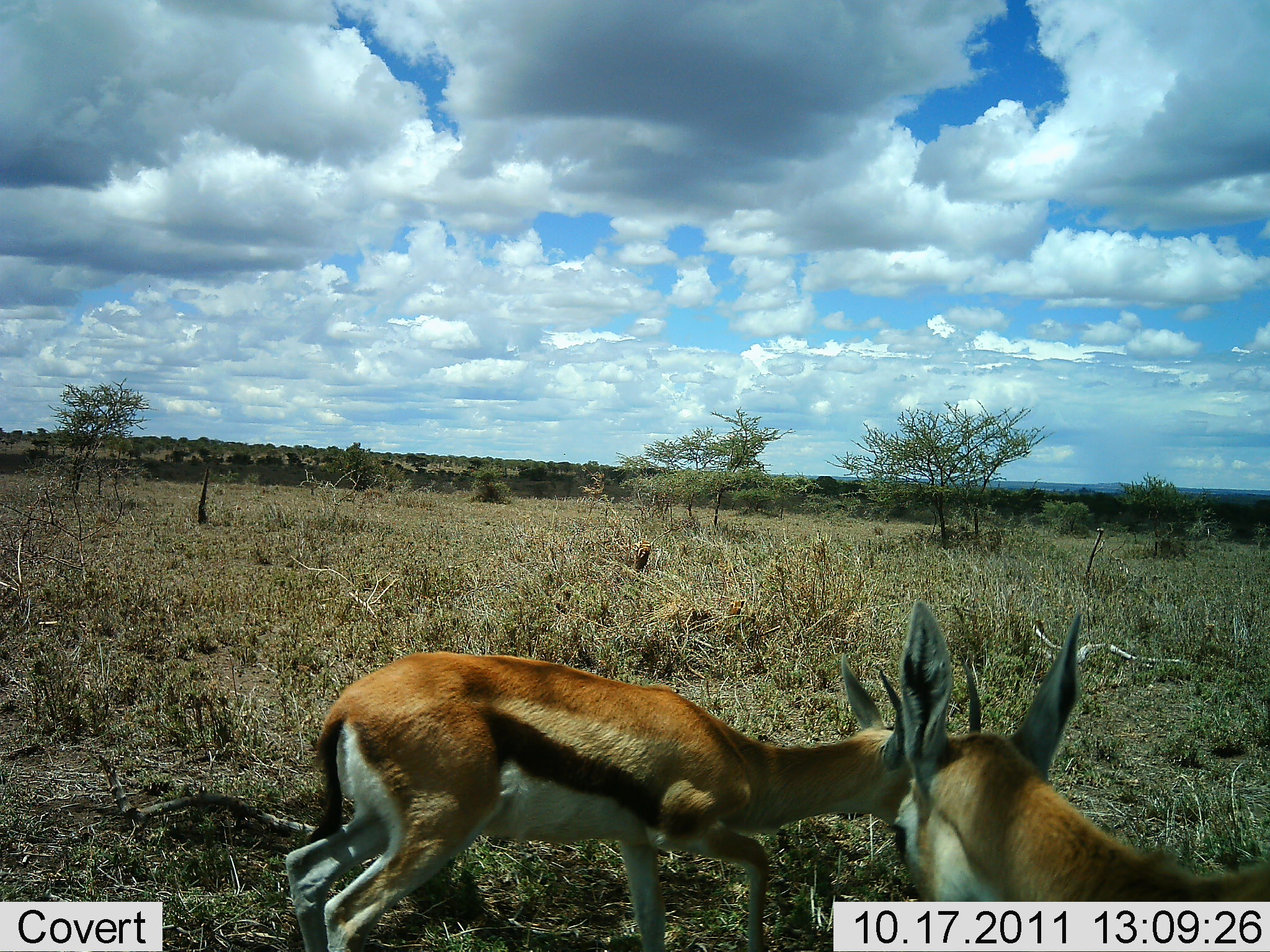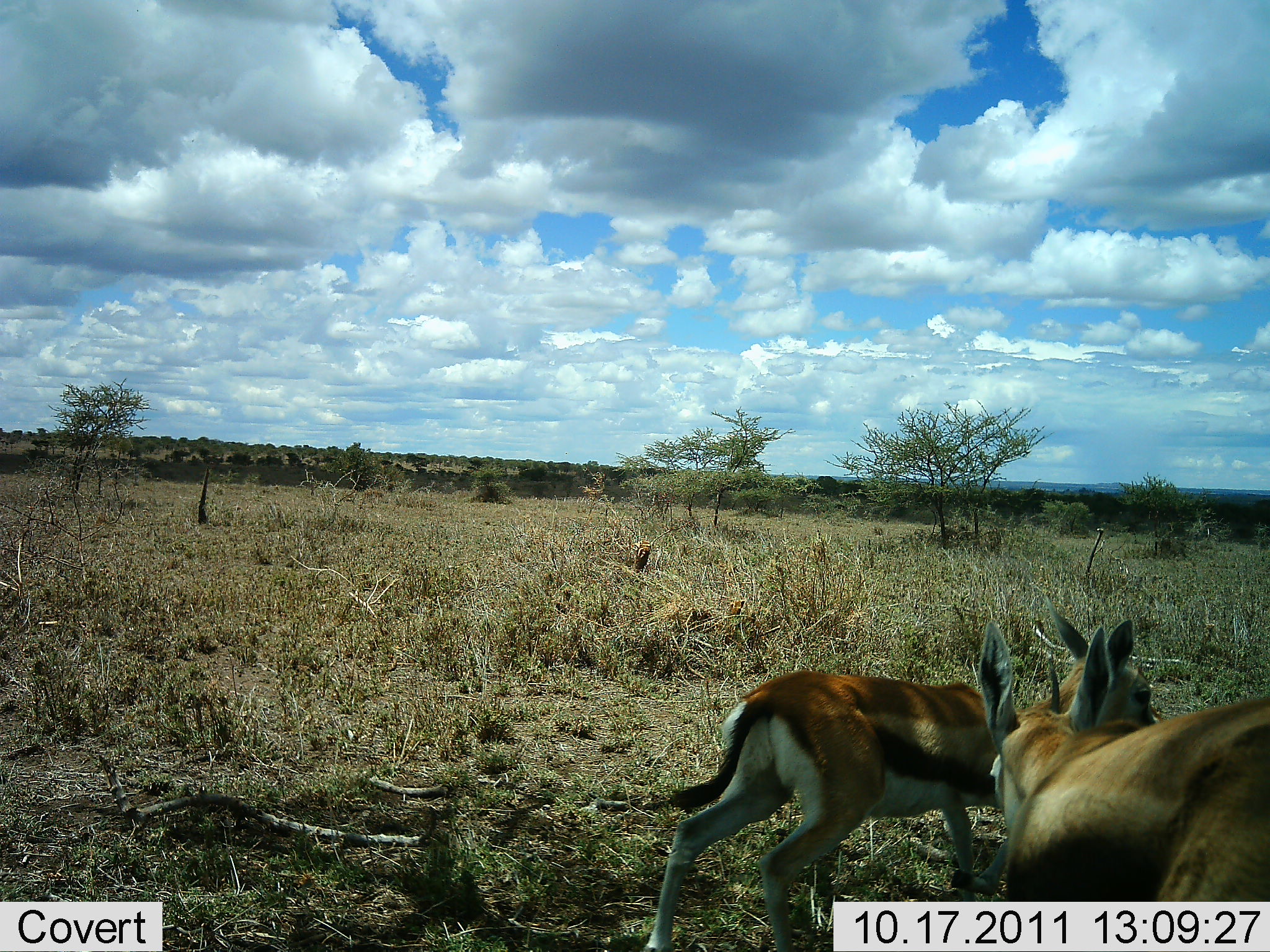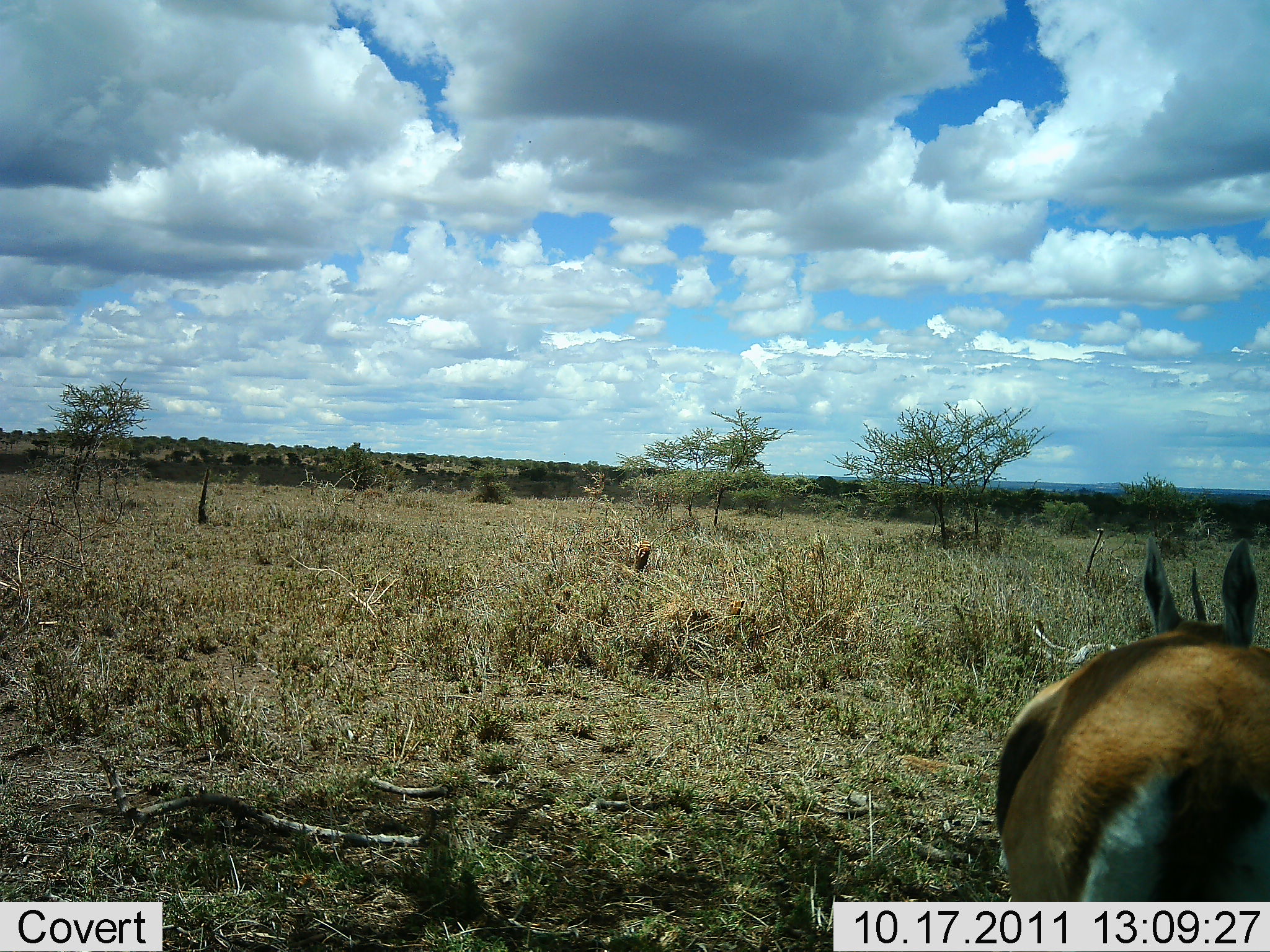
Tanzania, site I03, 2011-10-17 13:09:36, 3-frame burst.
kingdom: Animalia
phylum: Chordata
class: Mammalia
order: Artiodactyla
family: Bovidae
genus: Eudorcas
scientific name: Eudorcas thomsonii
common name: thomson's gazelle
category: gazellethomsons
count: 2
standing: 15%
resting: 0%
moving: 69%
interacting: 23%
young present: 0%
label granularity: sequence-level